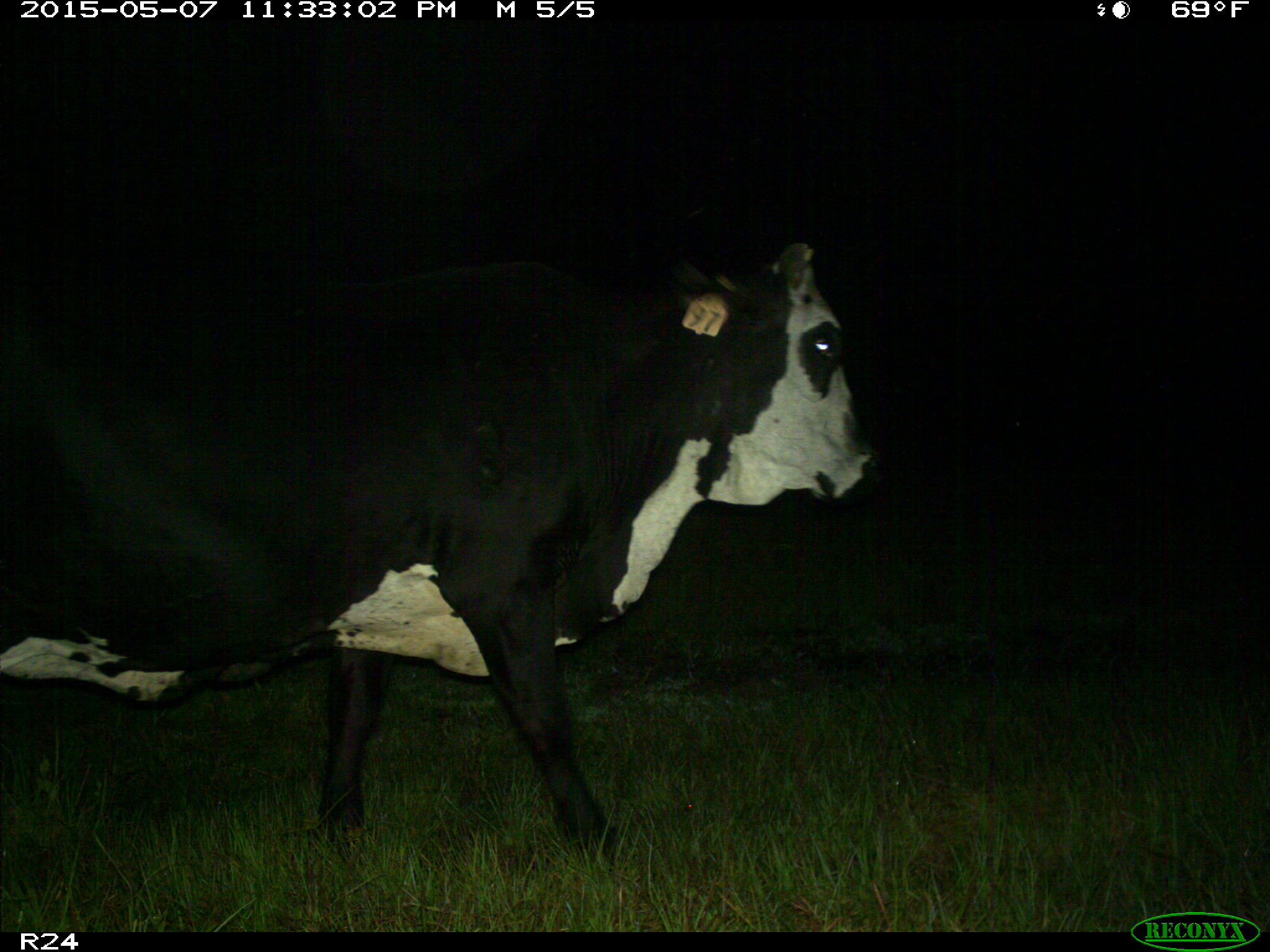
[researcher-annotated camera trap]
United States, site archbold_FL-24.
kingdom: Animalia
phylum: Chordata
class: Mammalia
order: Artiodactyla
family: Bovidae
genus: Bos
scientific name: Bos taurus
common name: domestic cow